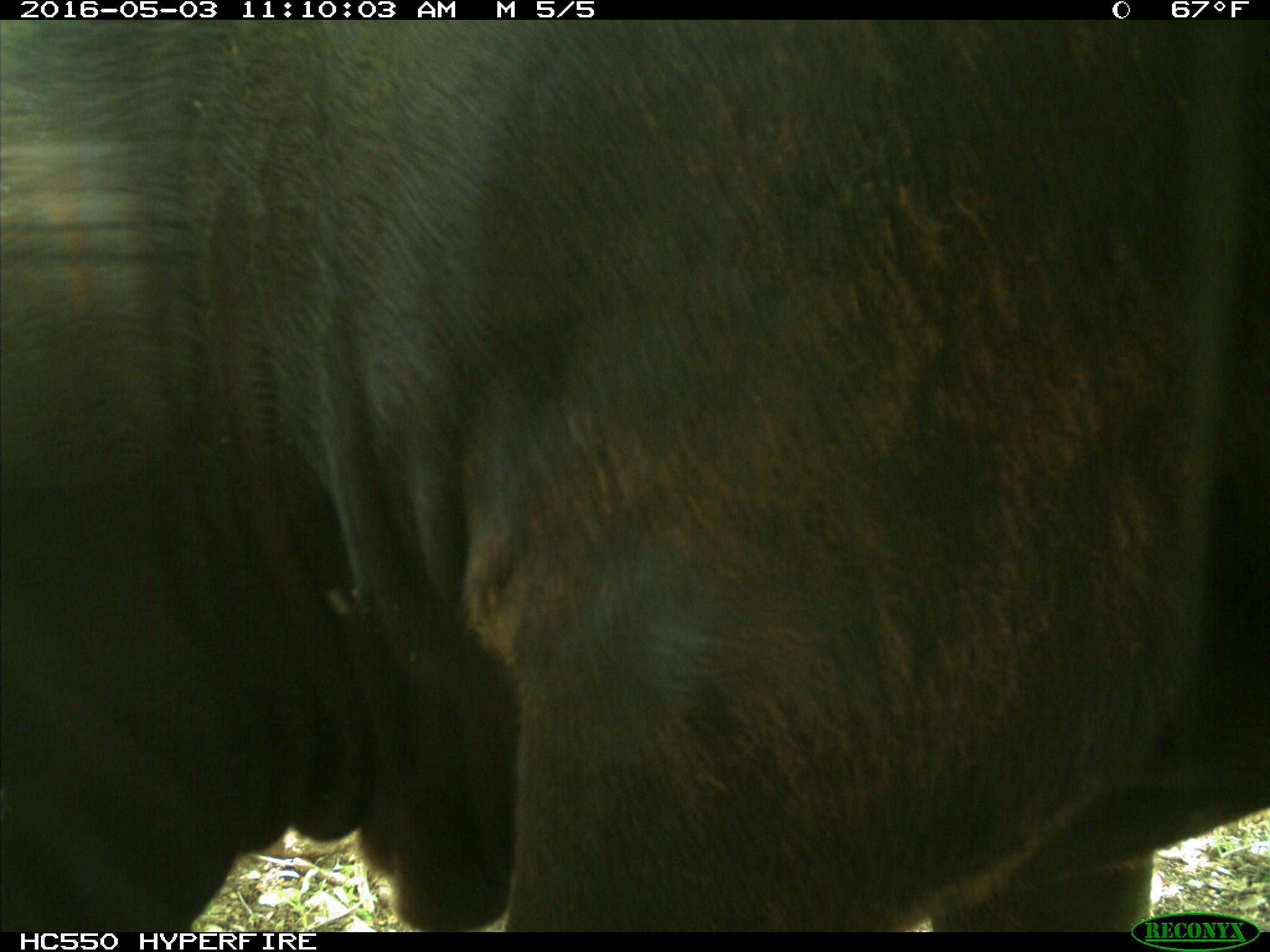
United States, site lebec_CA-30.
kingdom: Animalia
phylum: Chordata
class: Mammalia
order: Artiodactyla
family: Bovidae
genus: Bos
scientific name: Bos taurus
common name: domestic cow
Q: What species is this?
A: Bos taurus (domestic cow).